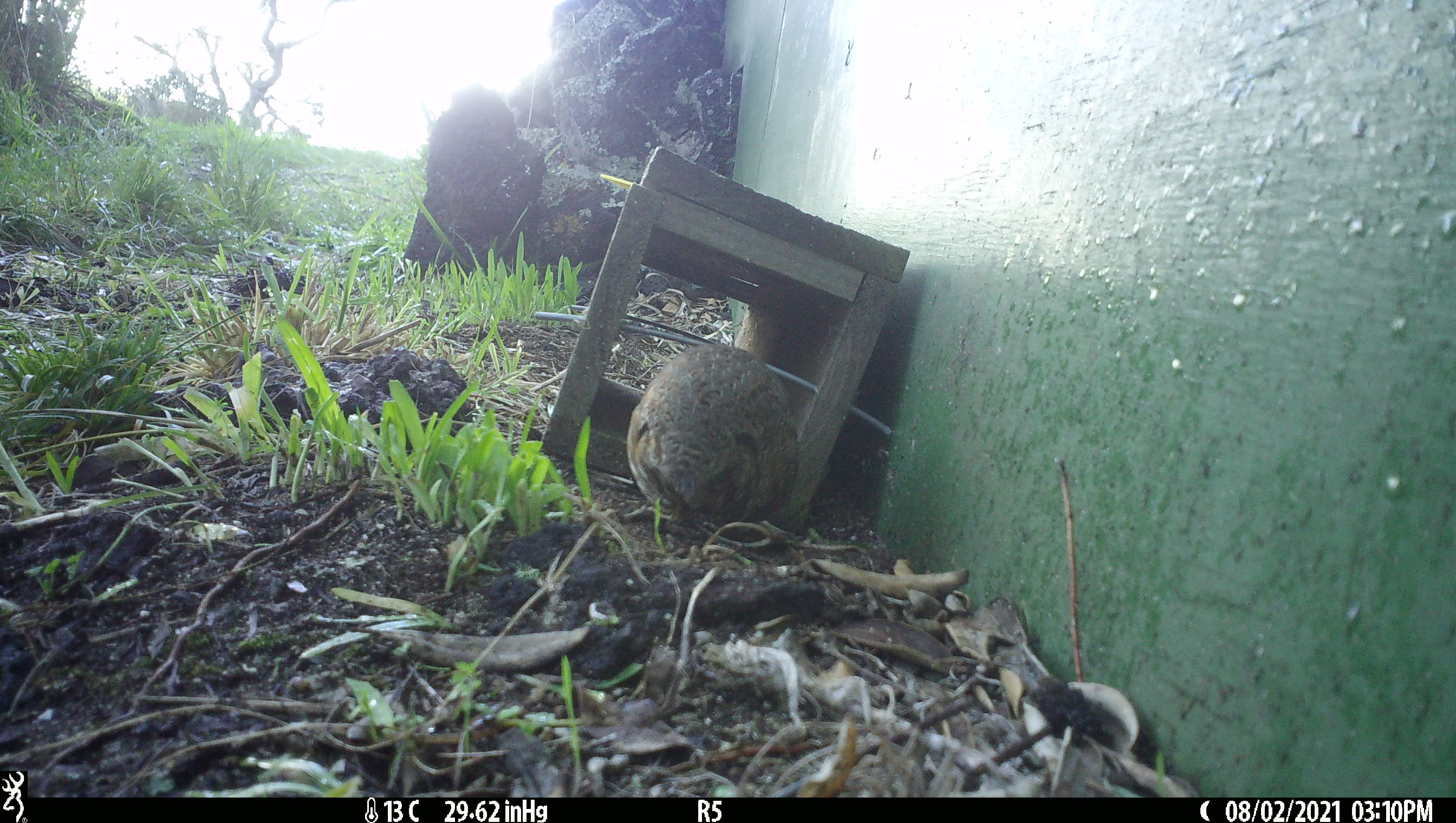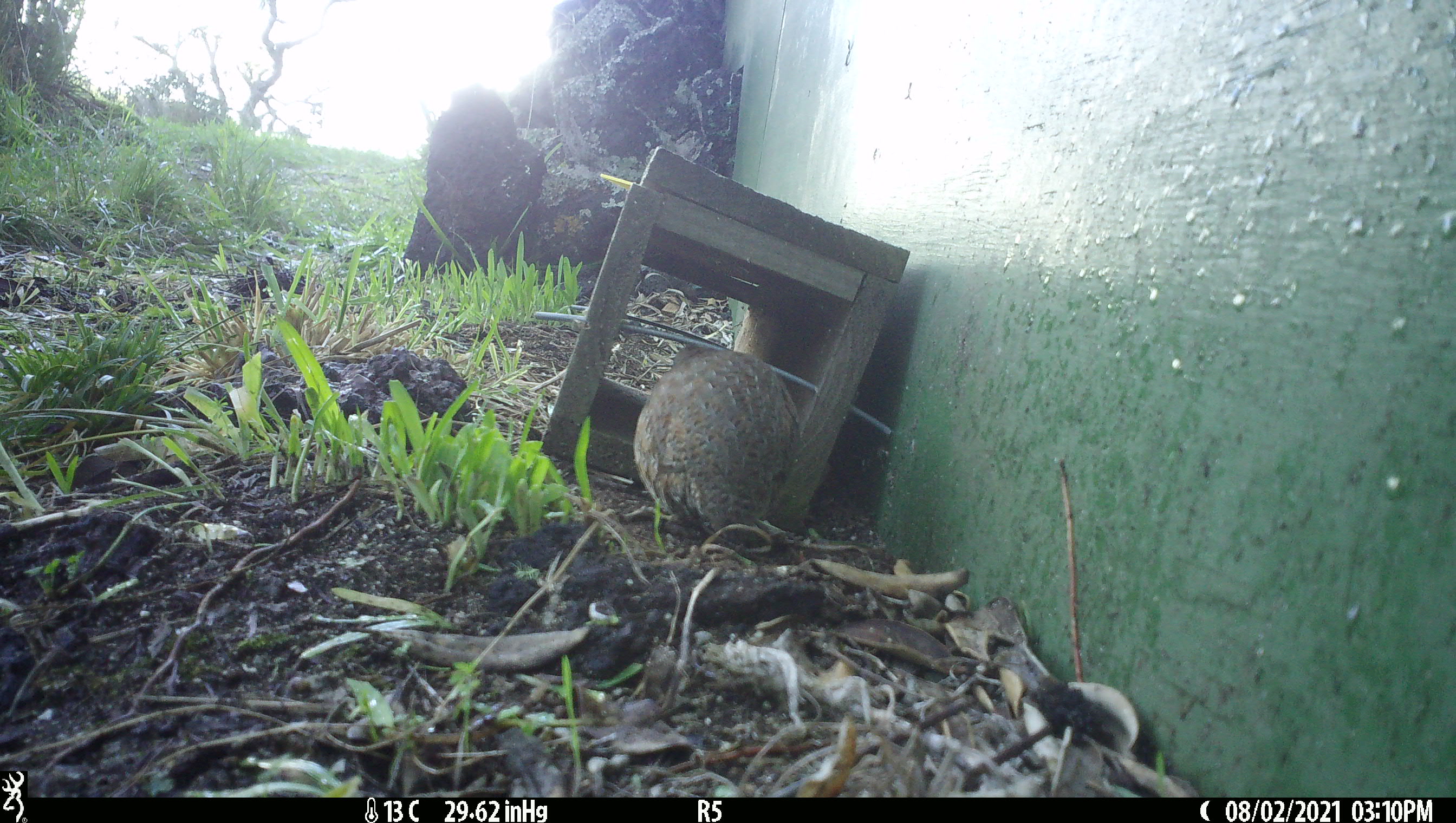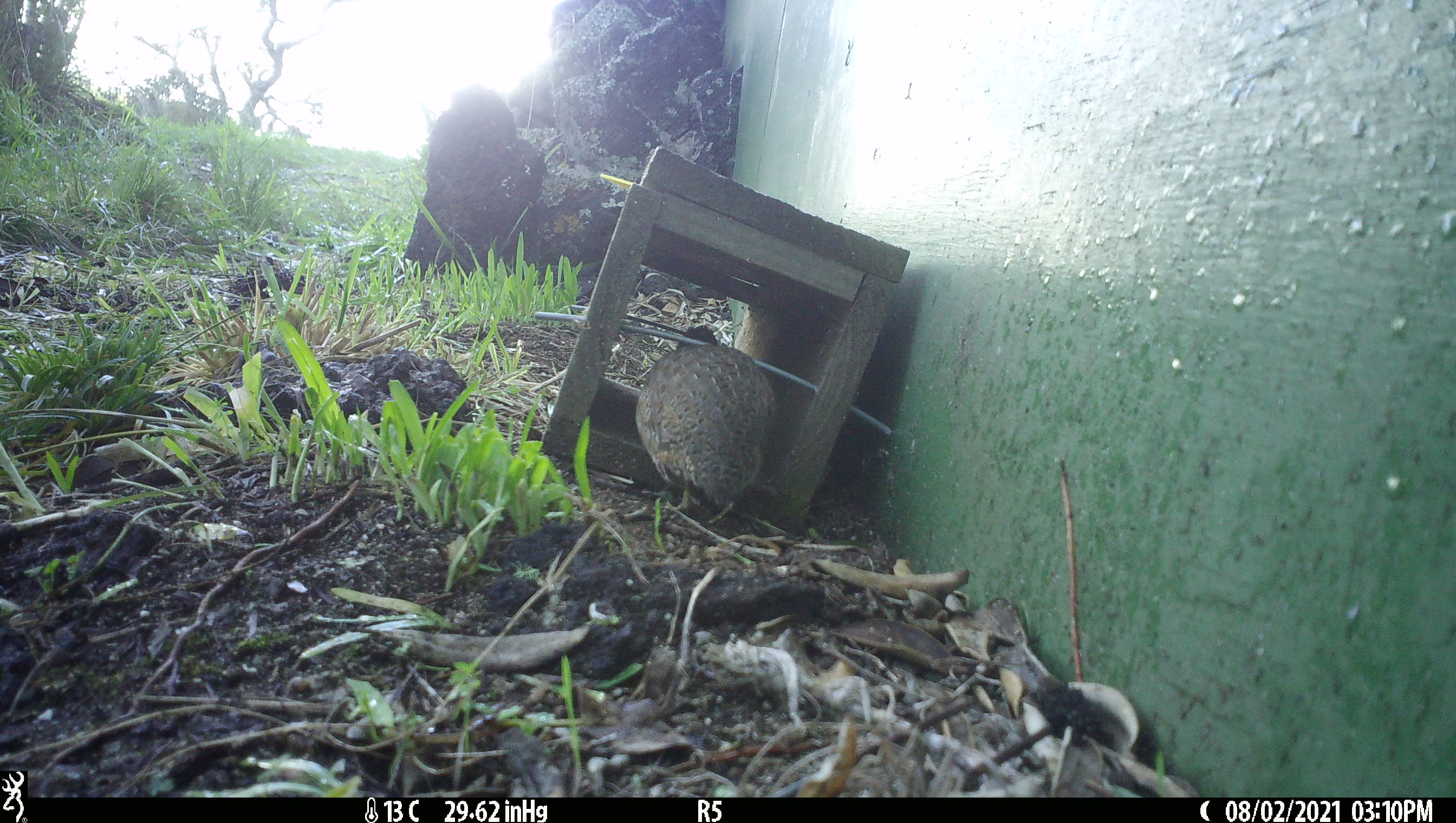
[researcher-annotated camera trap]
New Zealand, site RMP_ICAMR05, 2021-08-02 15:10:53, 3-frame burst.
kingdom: Animalia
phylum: Chordata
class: Aves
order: Galliformes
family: Phasianidae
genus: Synoicus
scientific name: Synoicus ypsilophorus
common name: brown quail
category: quail brown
Quail brown (brown quail) (Synoicus ypsilophorus).